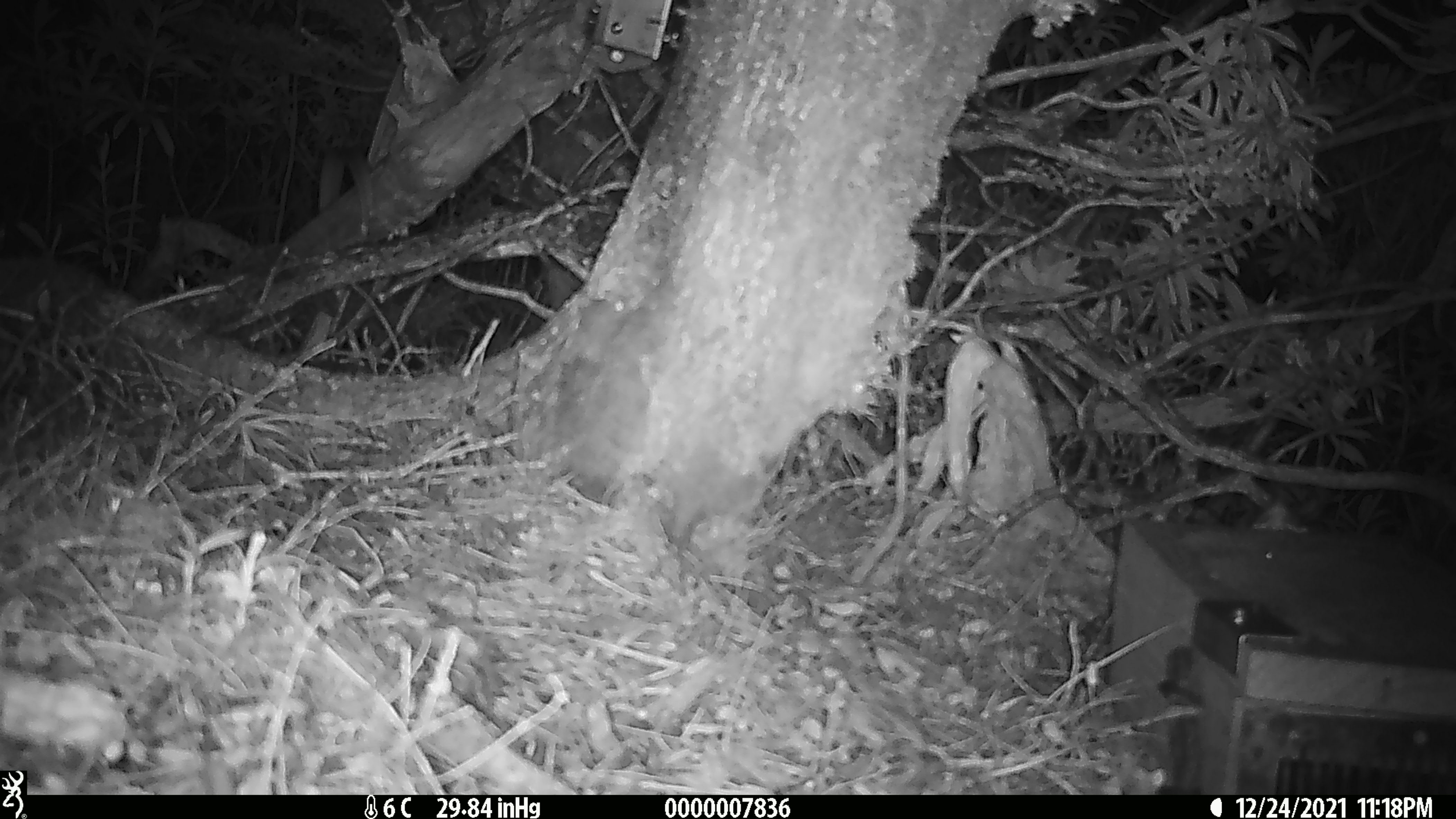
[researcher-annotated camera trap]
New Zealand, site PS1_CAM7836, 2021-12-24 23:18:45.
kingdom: Animalia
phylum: Chordata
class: Mammalia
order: Rodentia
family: Muridae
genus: Mus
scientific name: Mus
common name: mouse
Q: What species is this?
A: Mouse (Mus).